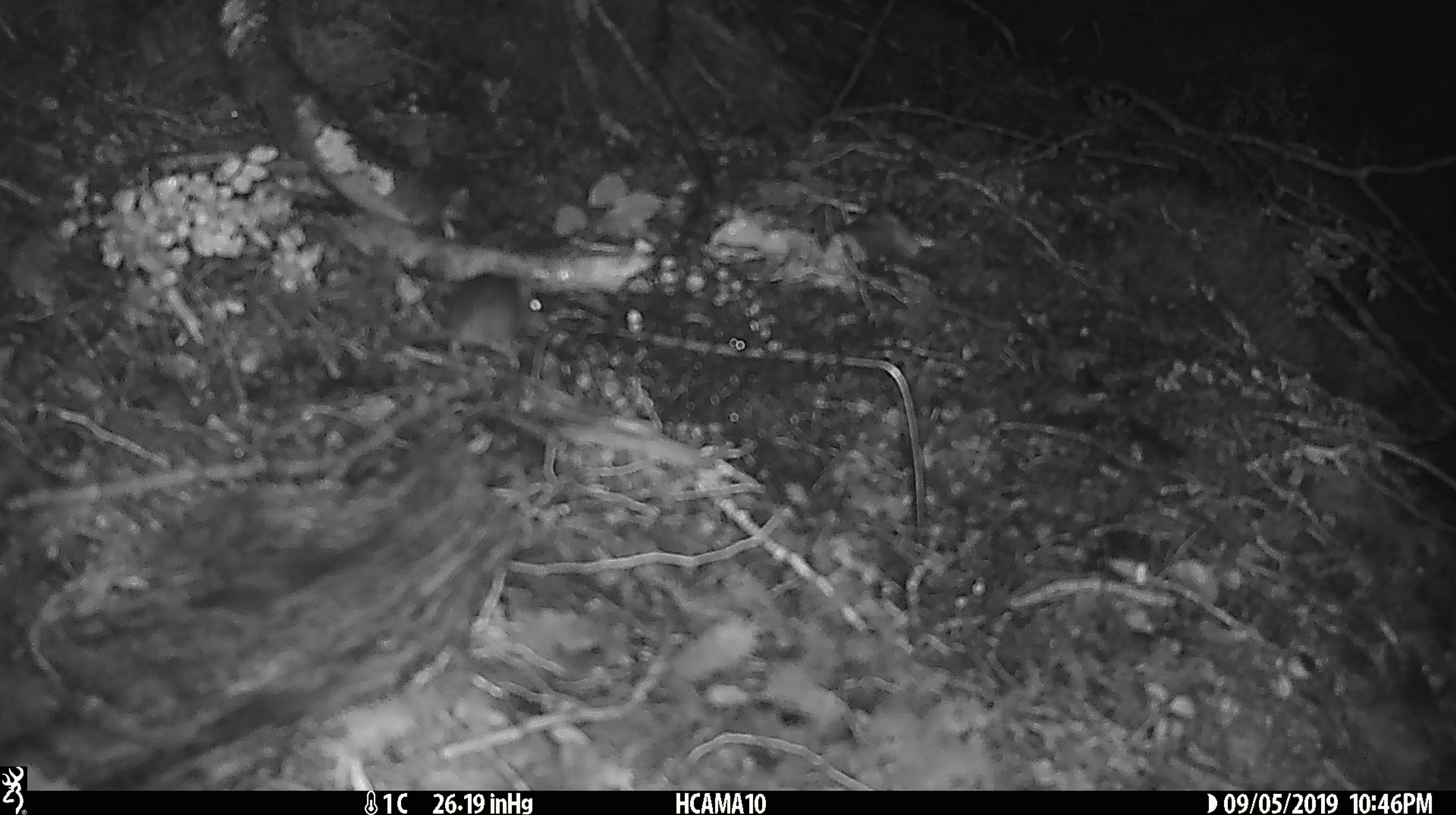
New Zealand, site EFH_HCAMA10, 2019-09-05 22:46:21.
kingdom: Animalia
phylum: Chordata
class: Mammalia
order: Rodentia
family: Muridae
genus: Mus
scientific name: Mus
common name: mouse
Mouse (Mus).